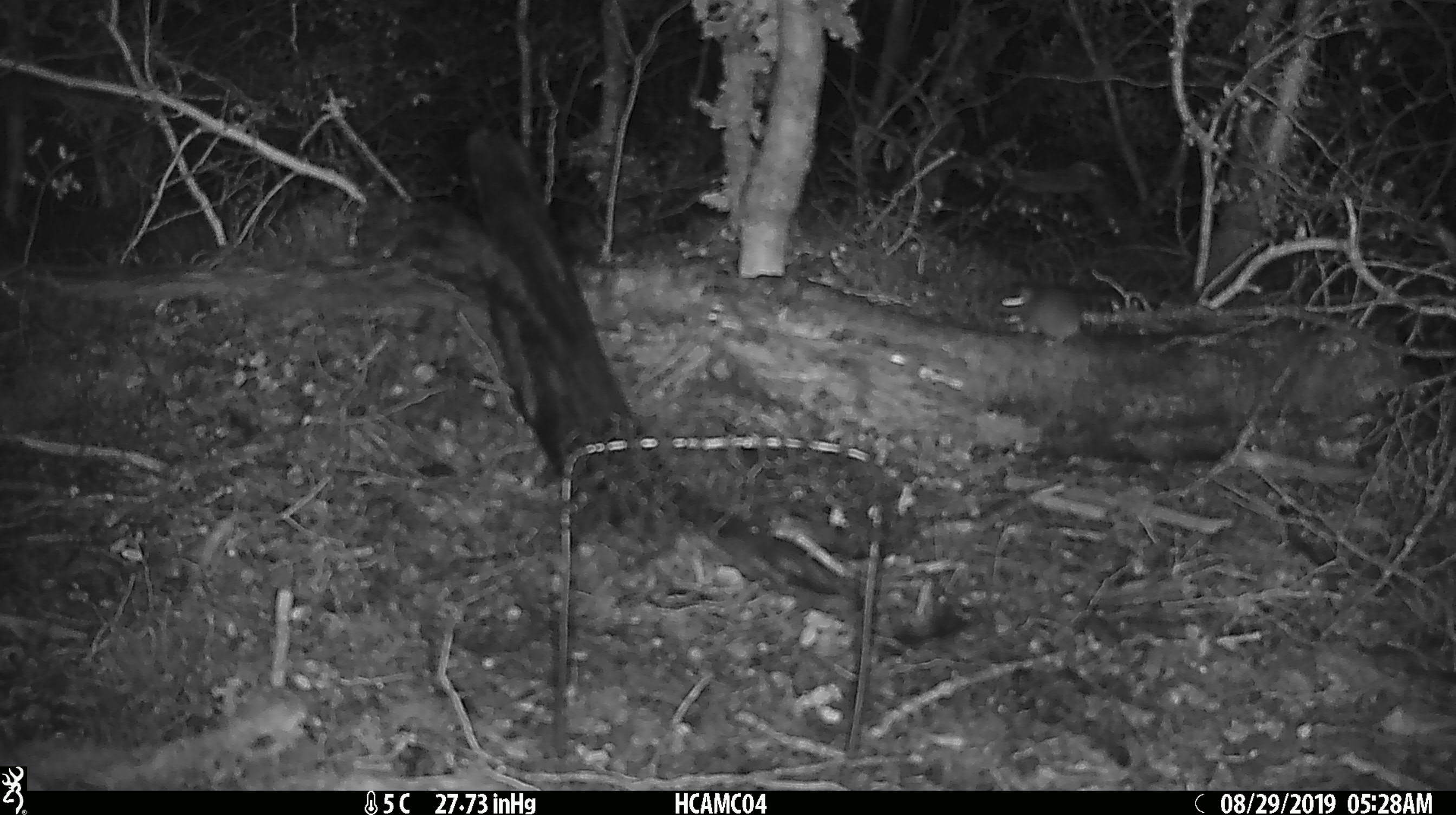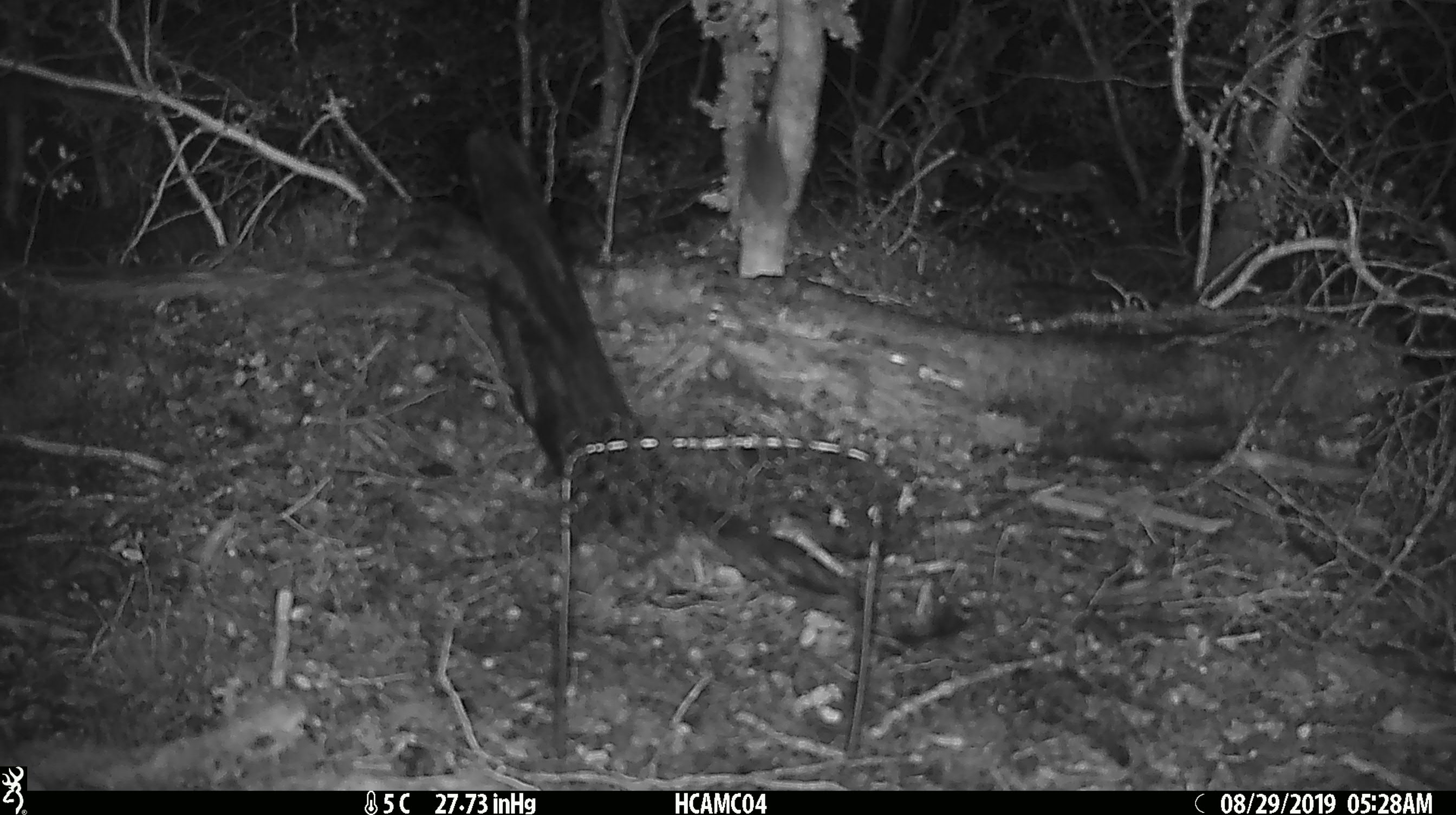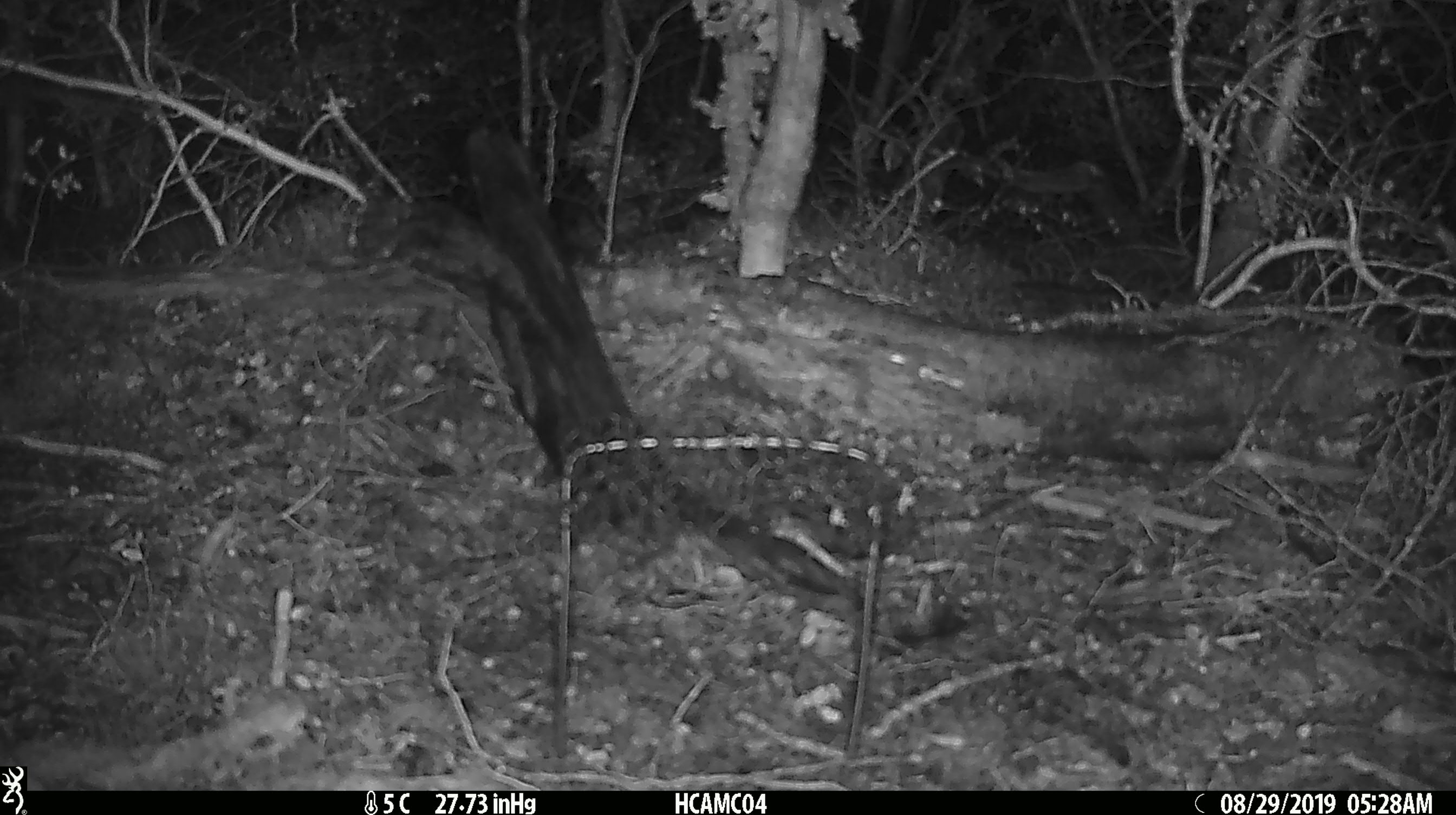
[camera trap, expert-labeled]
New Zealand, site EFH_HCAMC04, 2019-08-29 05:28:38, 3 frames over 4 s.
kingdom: Animalia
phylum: Chordata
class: Mammalia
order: Rodentia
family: Muridae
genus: Mus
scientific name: Mus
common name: mouse